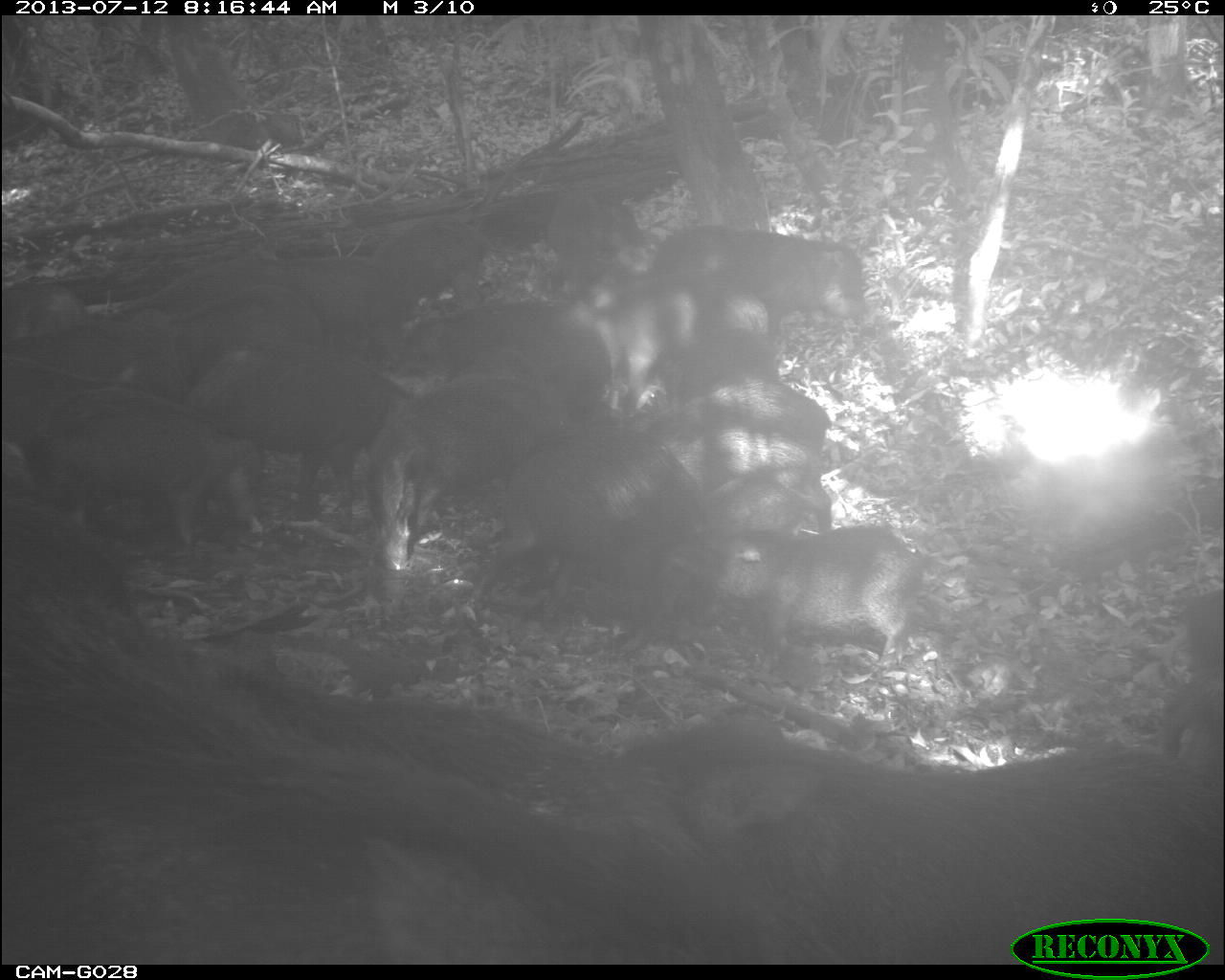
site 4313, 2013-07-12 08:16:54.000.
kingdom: Animalia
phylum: Chordata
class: Mammalia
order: Artiodactyla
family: Tayassuidae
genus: Tayassu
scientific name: Tayassu pecari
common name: white-lipped peccary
Tayassu pecari (white-lipped peccary), count 20.